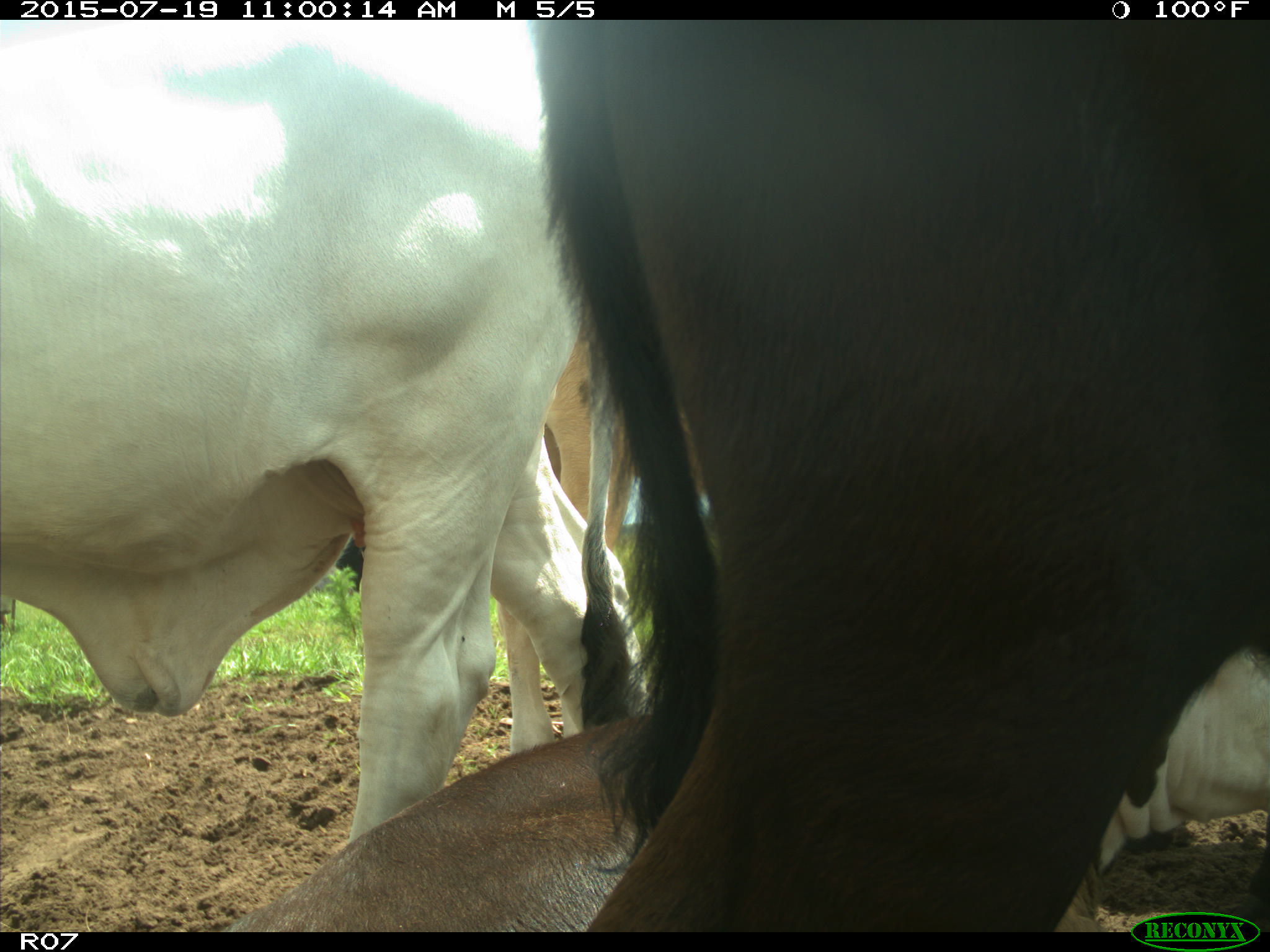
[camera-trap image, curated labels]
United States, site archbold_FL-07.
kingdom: Animalia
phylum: Chordata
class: Mammalia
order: Artiodactyla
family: Bovidae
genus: Bos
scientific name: Bos taurus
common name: domestic cow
Bos taurus (domestic cow).